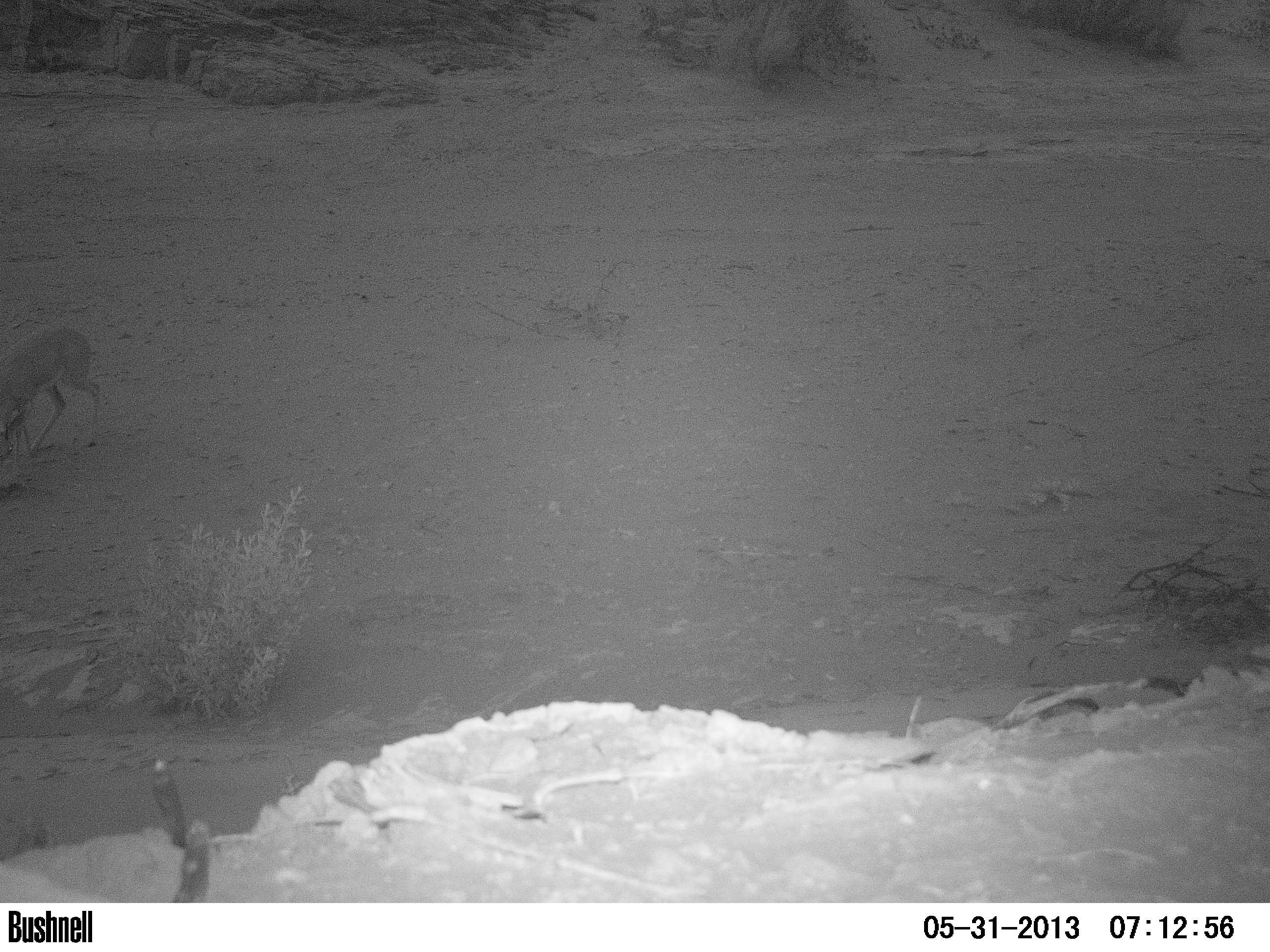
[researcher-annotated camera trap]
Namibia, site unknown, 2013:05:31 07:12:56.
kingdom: Animalia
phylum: Chordata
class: Mammalia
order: Artiodactyla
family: Bovidae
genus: Raphicerus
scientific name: Raphicerus campestris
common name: steenbok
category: raphiceros campestris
Raphiceros campestris (steenbok) (Raphicerus campestris).